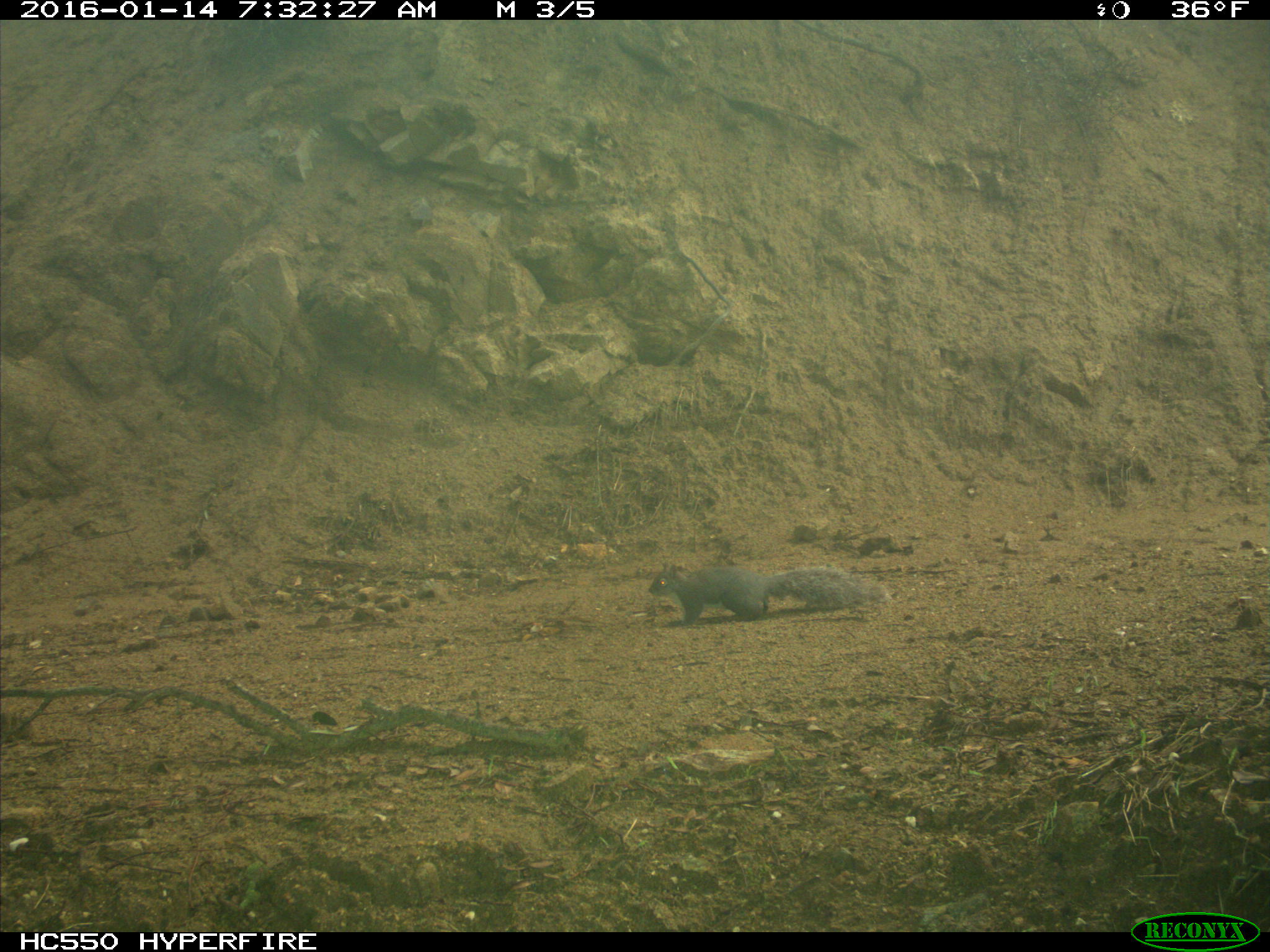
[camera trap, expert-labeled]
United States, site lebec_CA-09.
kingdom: Animalia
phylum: Chordata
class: Mammalia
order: Rodentia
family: Sciuridae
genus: Sciurus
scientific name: Sciurus carolinensis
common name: eastern gray squirrel